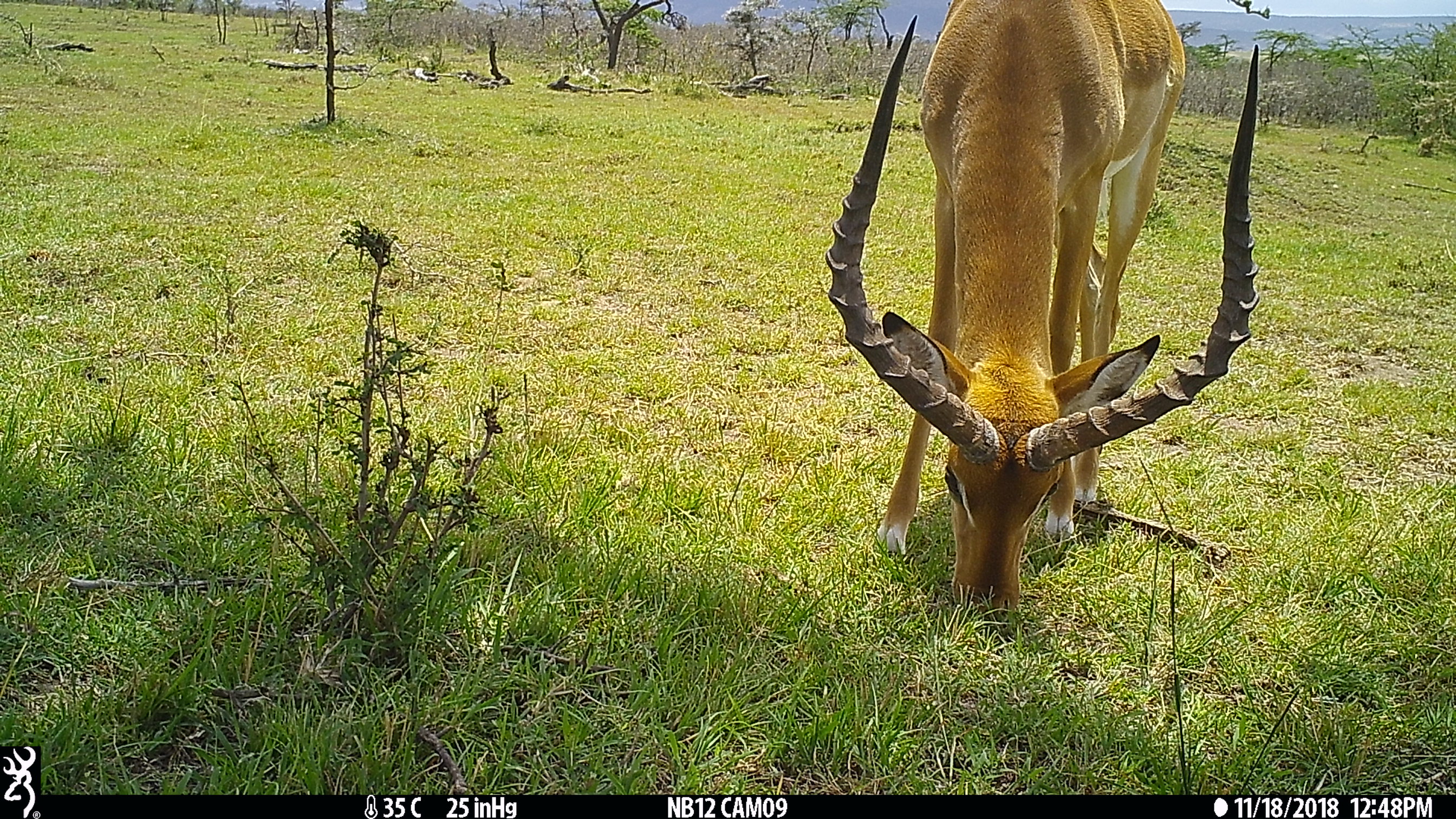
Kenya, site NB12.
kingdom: Animalia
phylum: Chordata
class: Mammalia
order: Artiodactyla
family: Bovidae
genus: Aepyceros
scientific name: Aepyceros melampus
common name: impala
Impala (Aepyceros melampus).